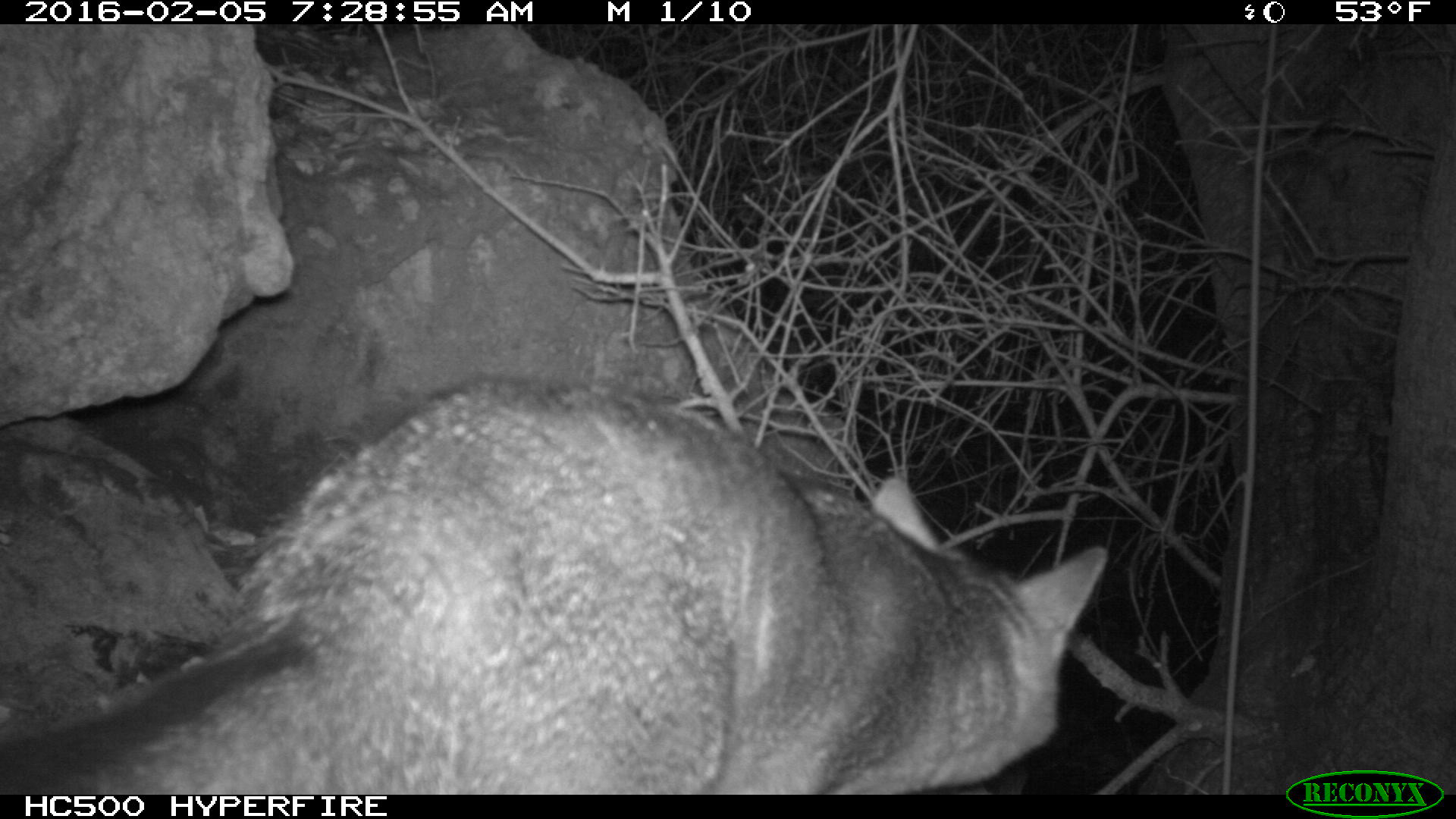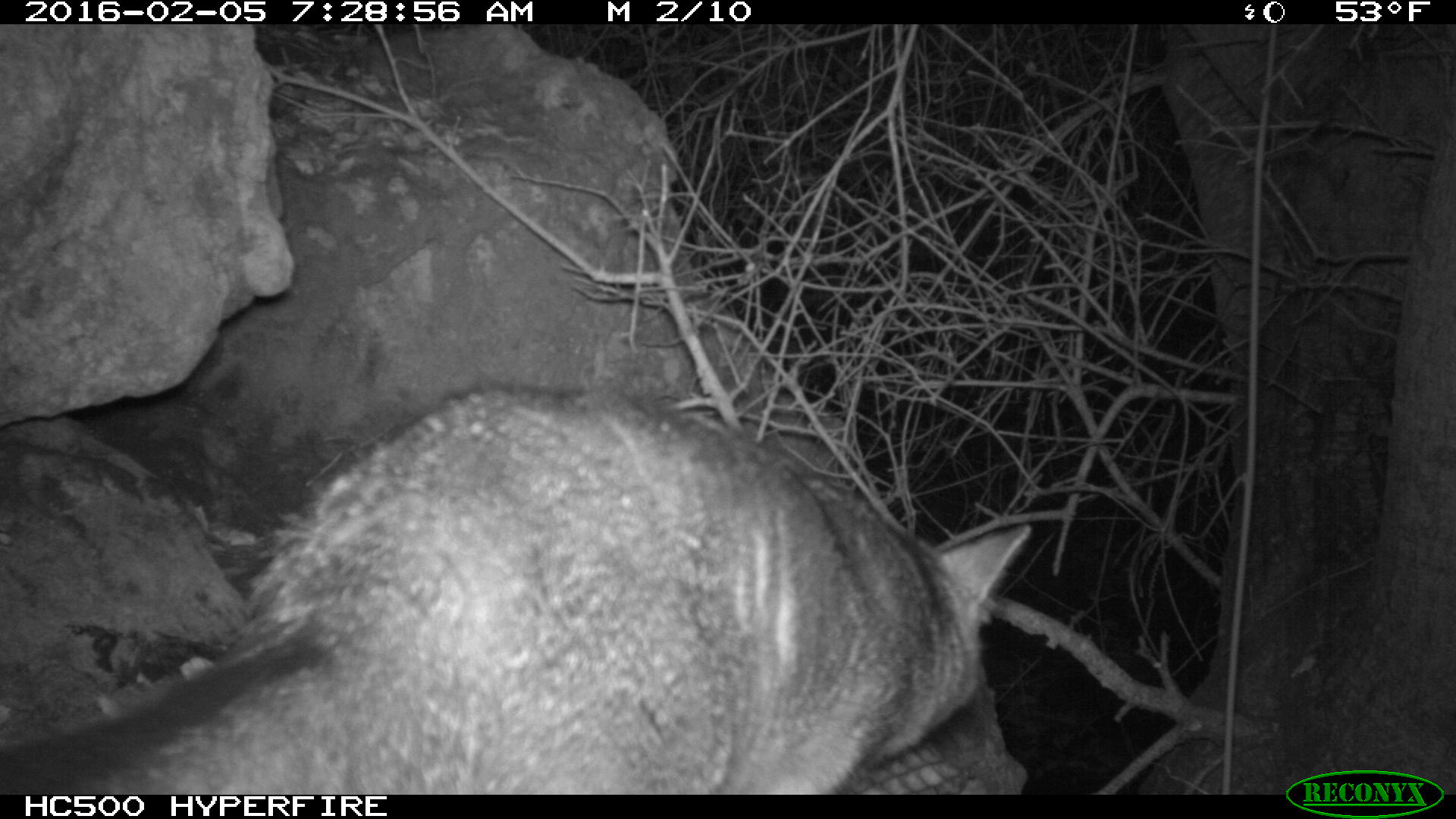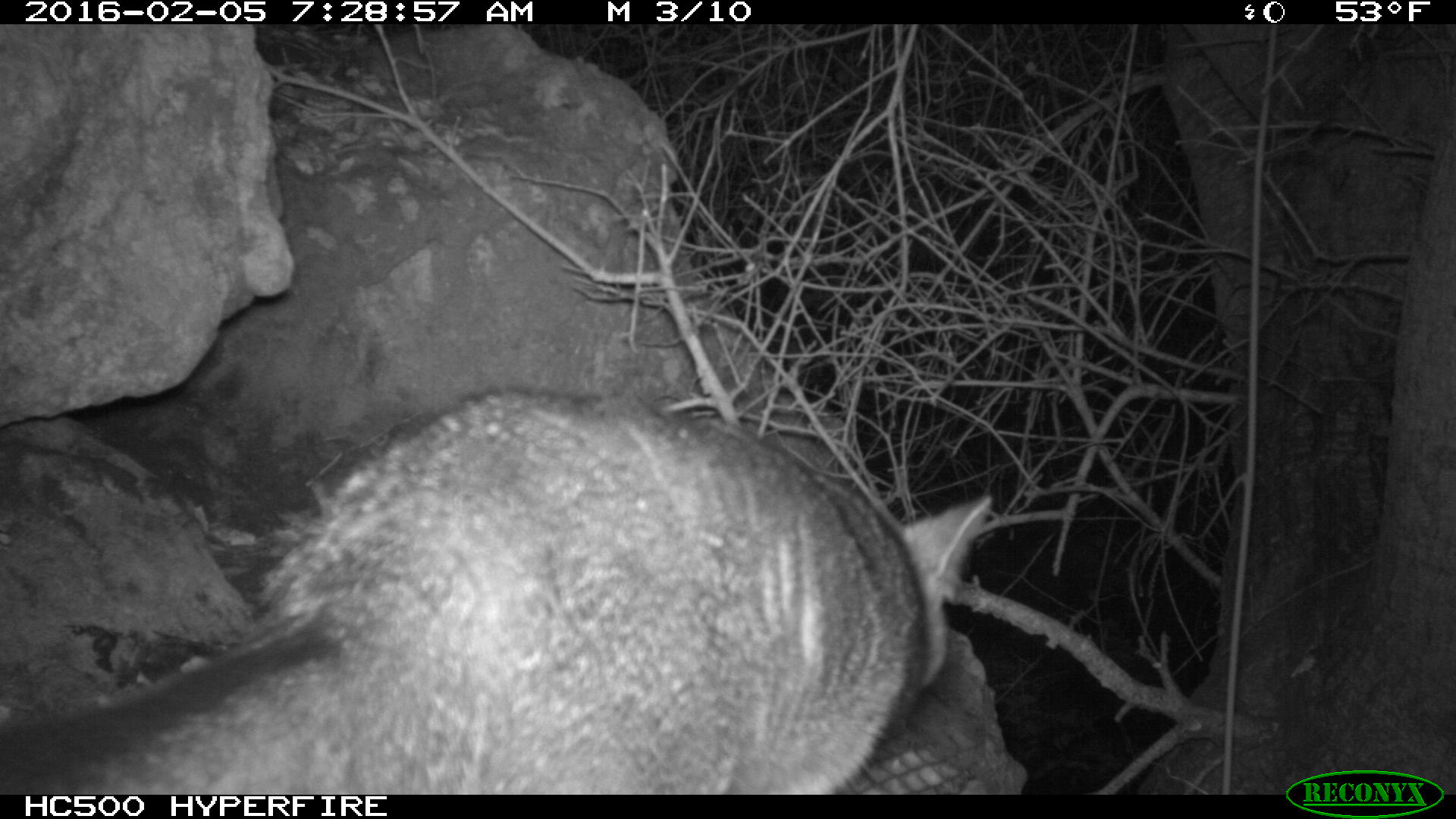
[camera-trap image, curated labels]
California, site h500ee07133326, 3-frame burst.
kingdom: Animalia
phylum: Chordata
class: Mammalia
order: Carnivora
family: Canidae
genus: Urocyon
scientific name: Urocyon littoralis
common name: island fox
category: fox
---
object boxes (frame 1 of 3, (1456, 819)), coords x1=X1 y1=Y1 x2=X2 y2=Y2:
fox: x1=0 y1=375 x2=1106 y2=794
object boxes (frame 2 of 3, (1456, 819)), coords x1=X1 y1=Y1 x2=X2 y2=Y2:
fox: x1=0 y1=382 x2=1030 y2=794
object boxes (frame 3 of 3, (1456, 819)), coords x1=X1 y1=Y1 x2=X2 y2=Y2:
fox: x1=0 y1=386 x2=993 y2=794